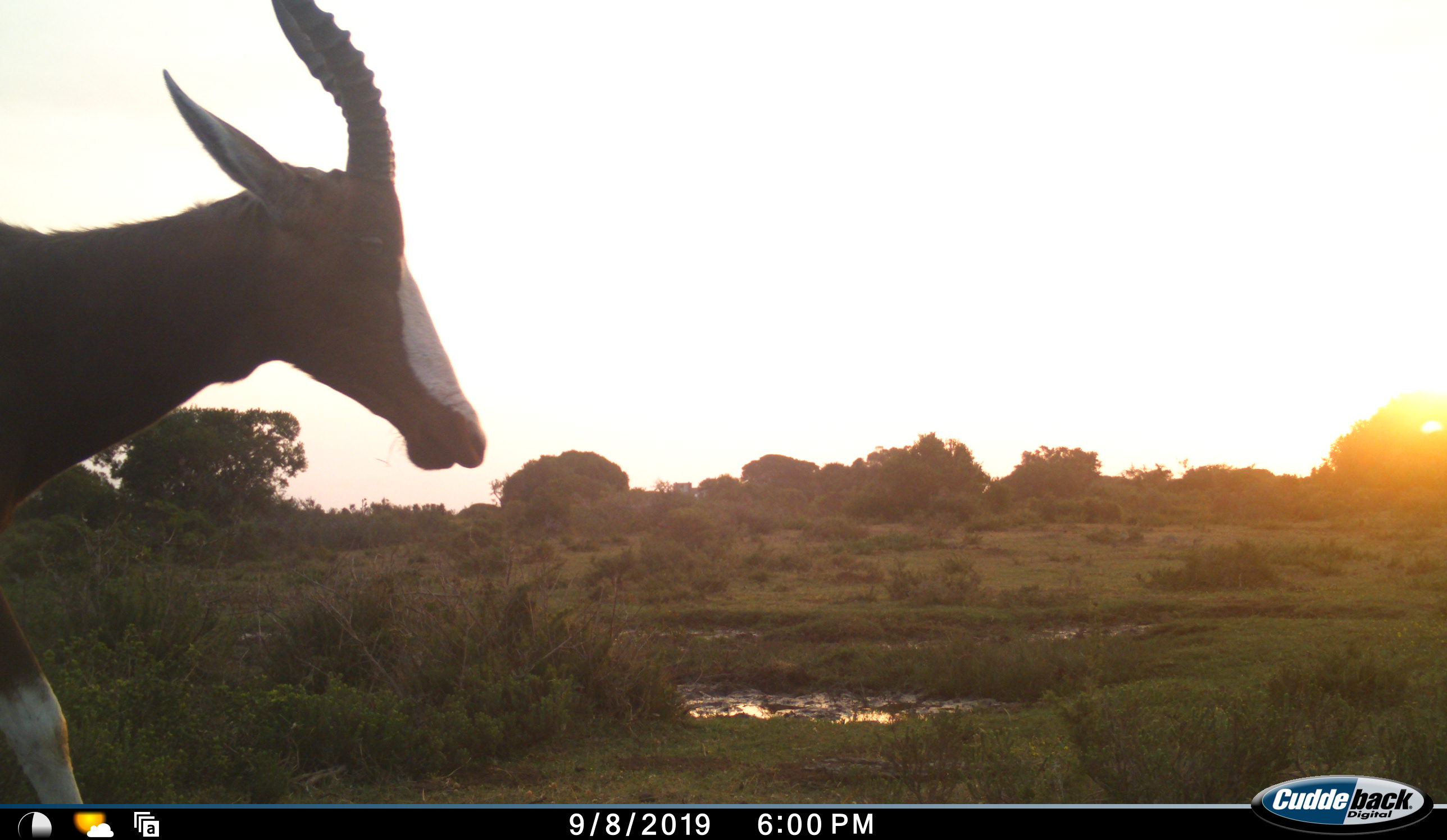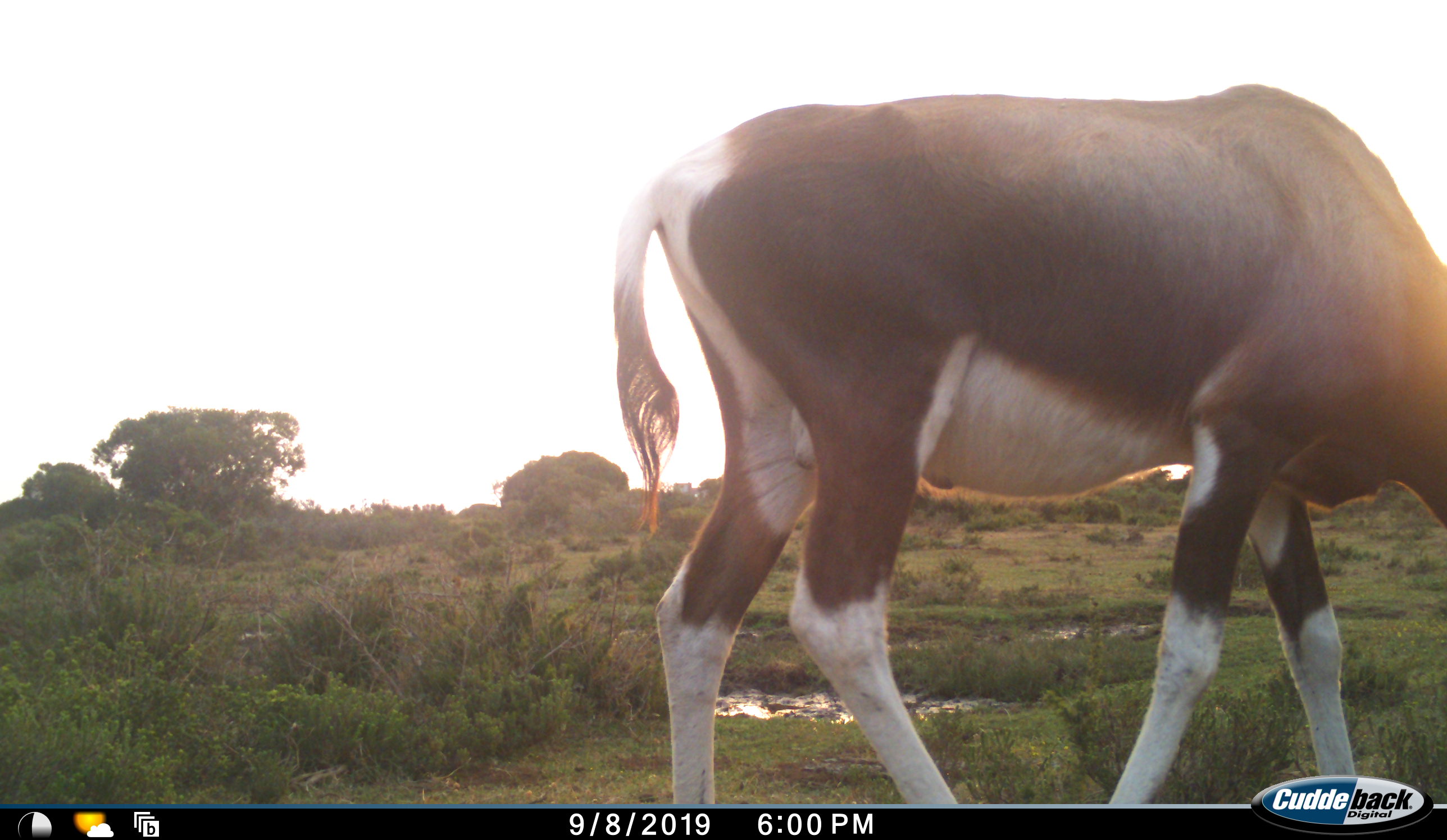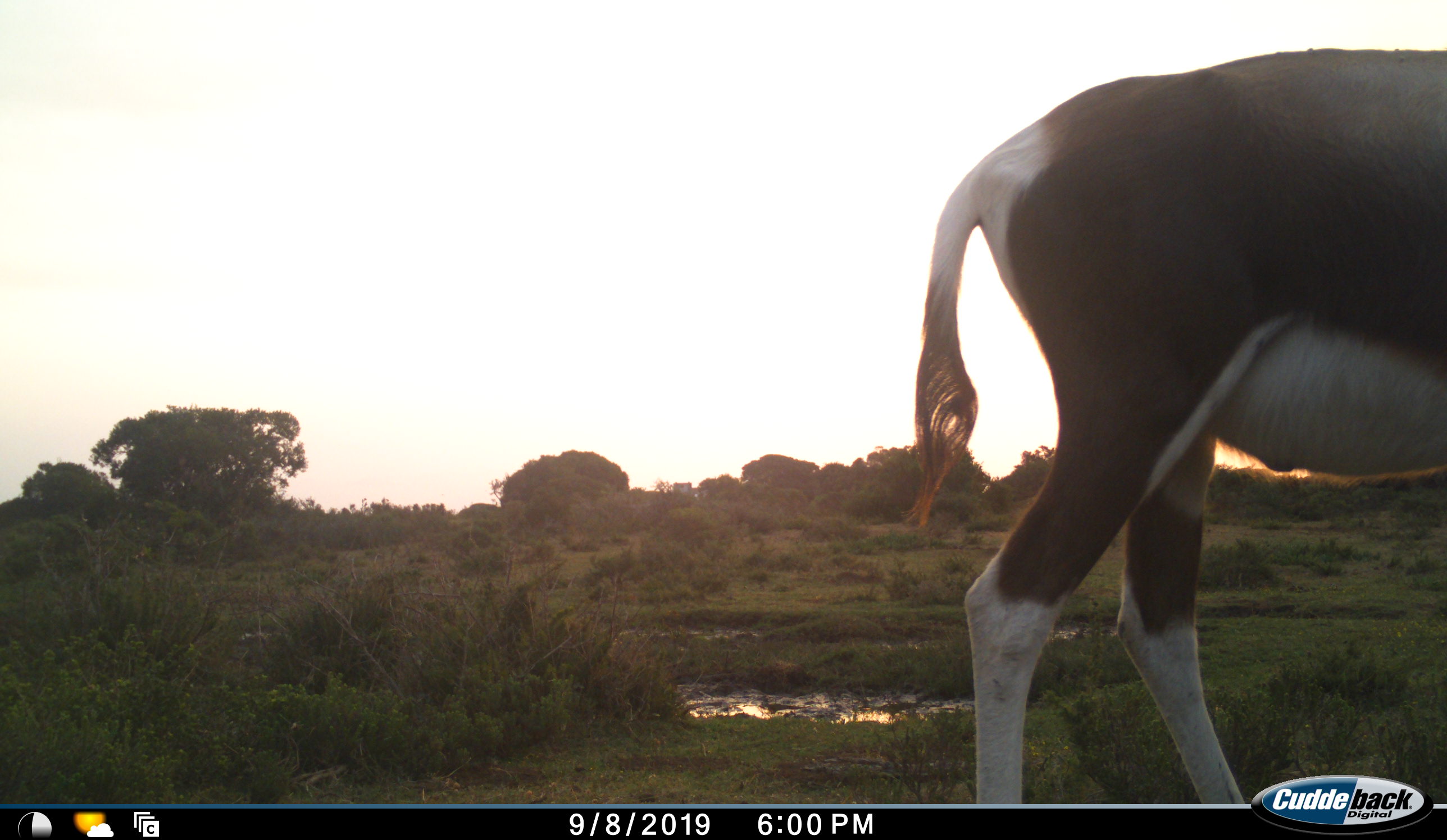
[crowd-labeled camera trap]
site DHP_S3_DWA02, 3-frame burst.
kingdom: Animalia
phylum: Chordata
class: Mammalia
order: Artiodactyla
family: Bovidae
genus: Damaliscus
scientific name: Damaliscus pygargus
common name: bontebok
Bontebok (Damaliscus pygargus), count 1. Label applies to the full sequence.